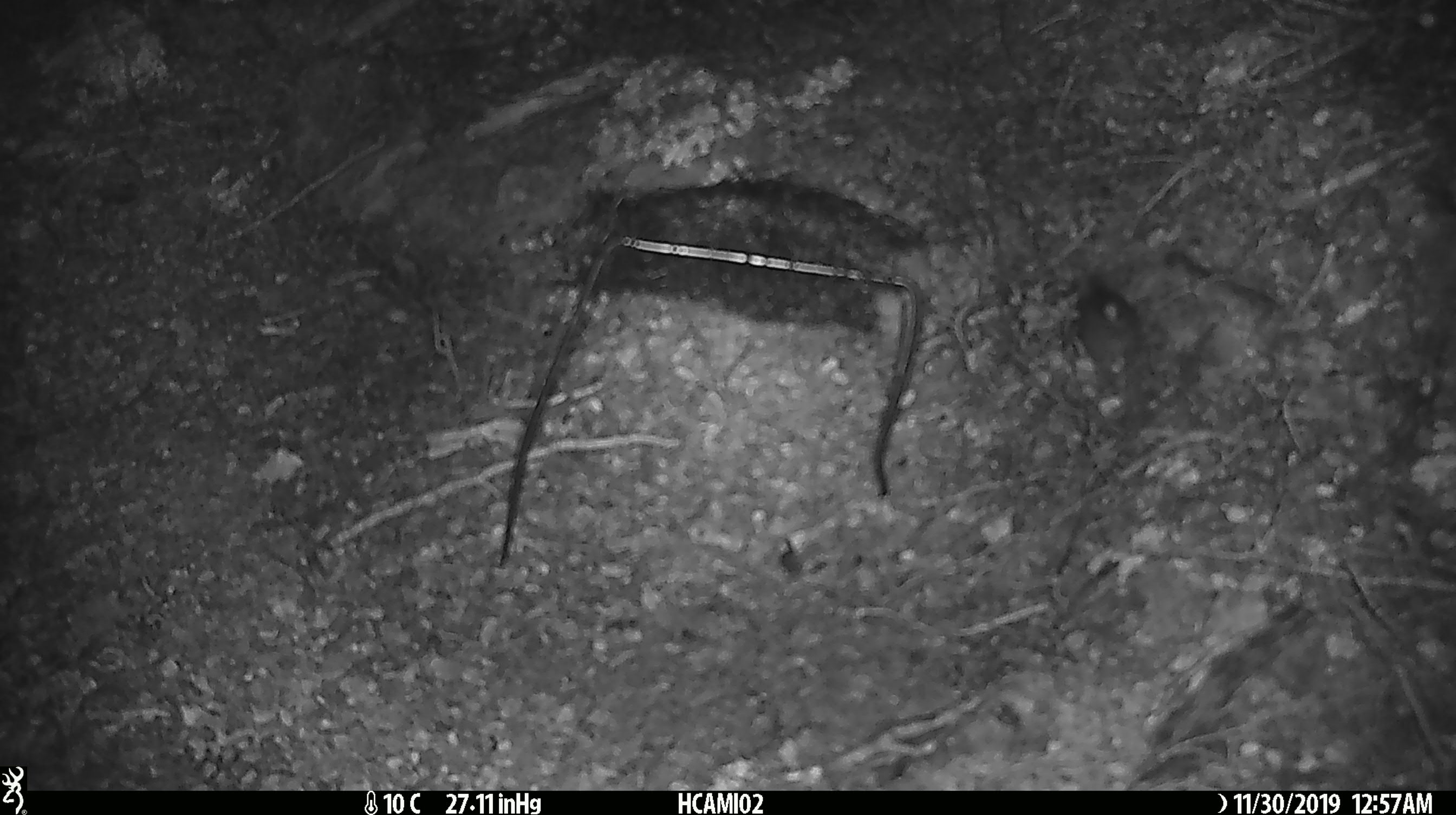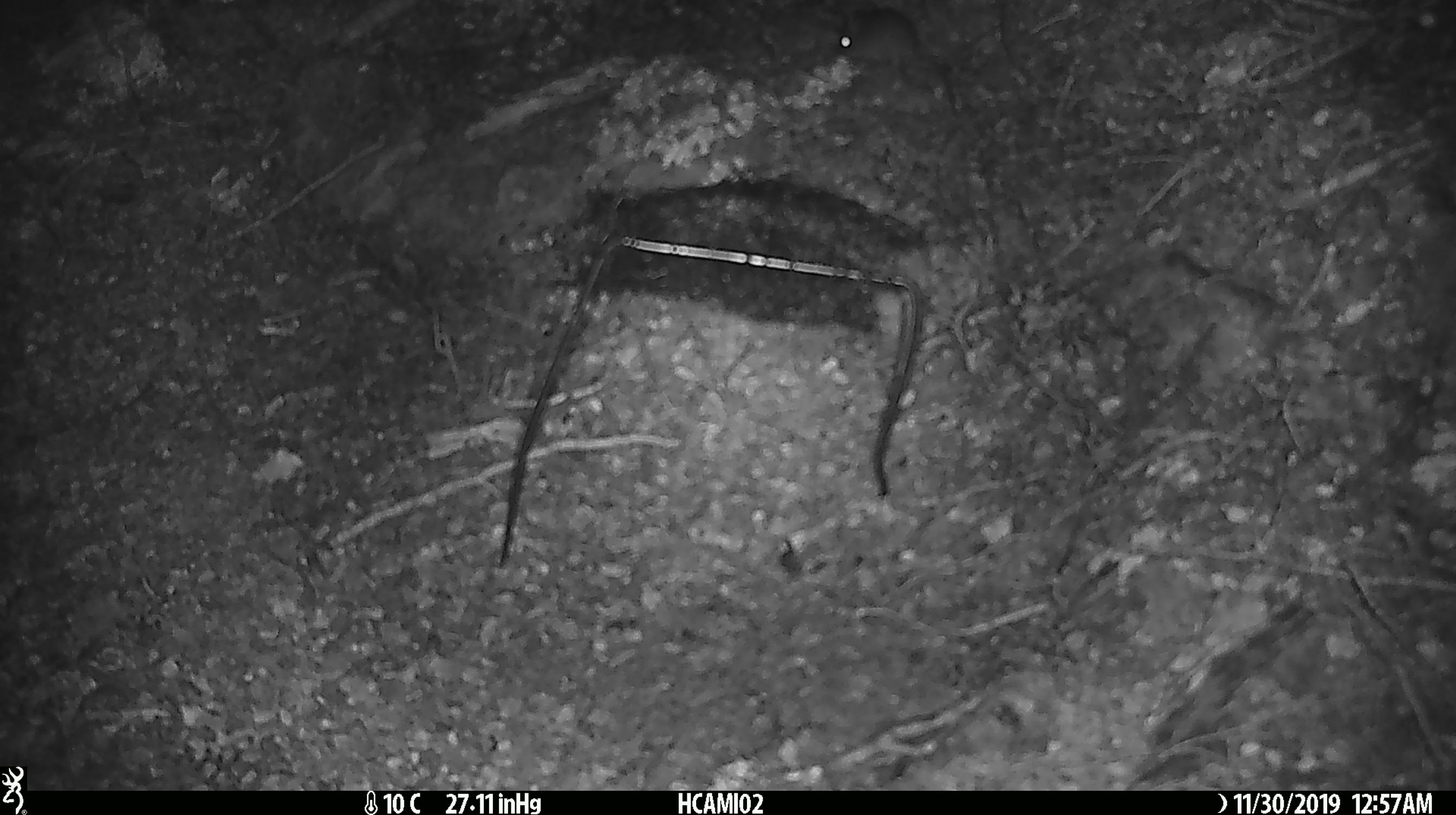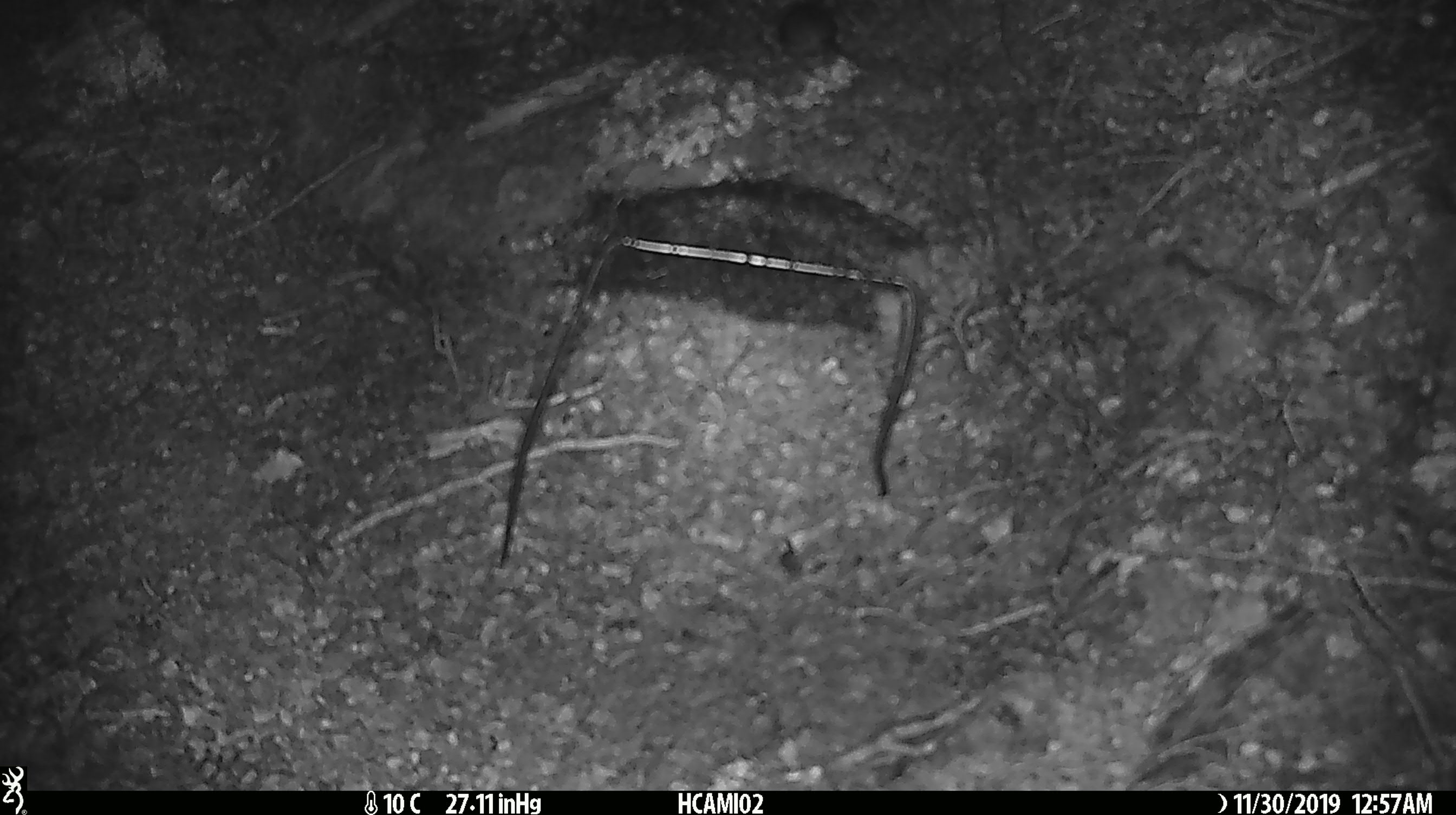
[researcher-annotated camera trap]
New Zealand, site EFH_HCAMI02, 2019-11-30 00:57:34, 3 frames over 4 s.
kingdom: Animalia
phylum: Chordata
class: Mammalia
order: Rodentia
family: Muridae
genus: Mus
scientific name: Mus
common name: mouse